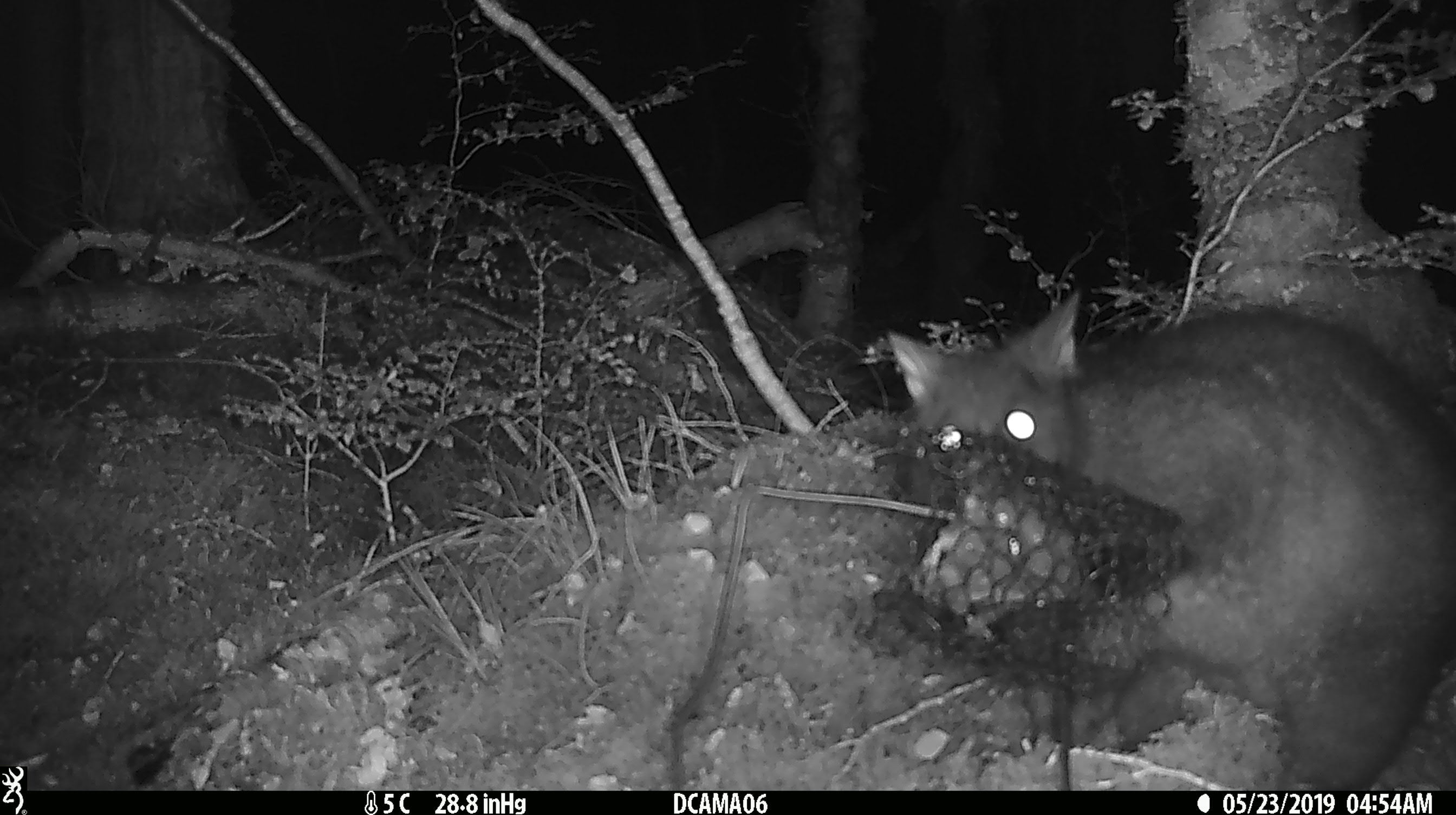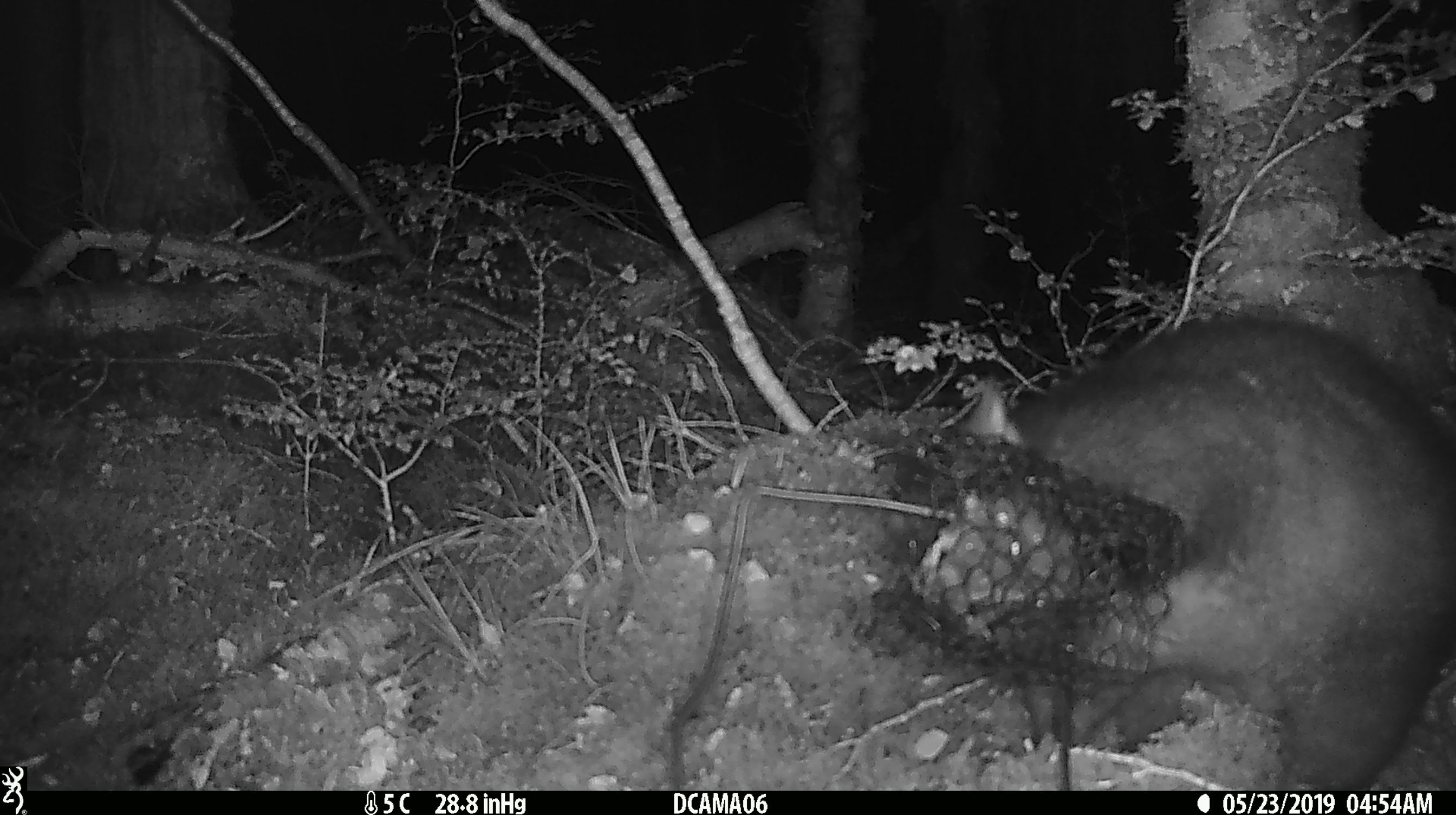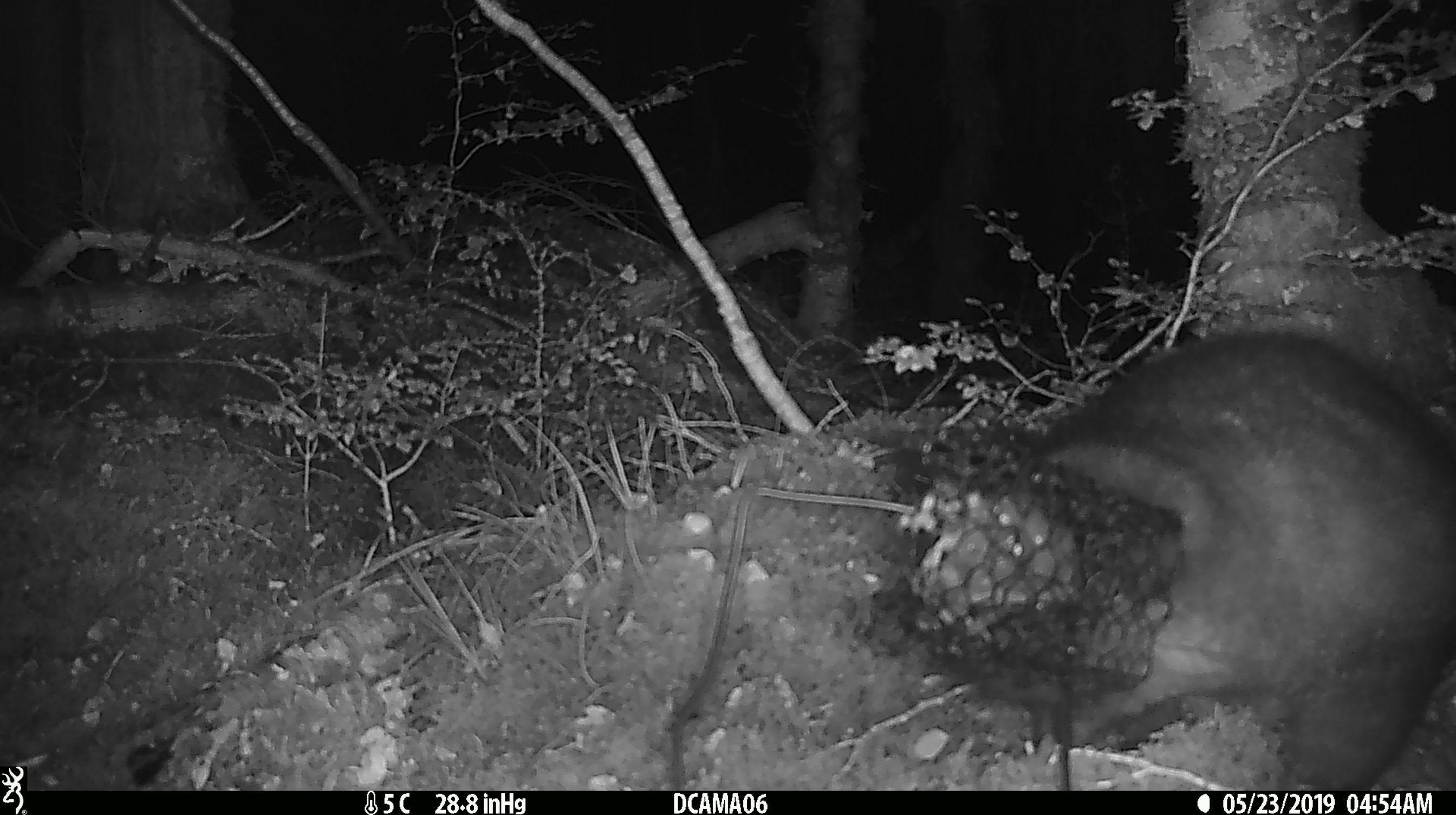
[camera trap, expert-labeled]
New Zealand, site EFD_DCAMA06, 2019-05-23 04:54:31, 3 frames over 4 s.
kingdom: Animalia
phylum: Chordata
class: Mammalia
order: Diprotodontia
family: Phalangeridae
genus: Trichosurus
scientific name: Trichosurus vulpecula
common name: common brushtail possum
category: possum